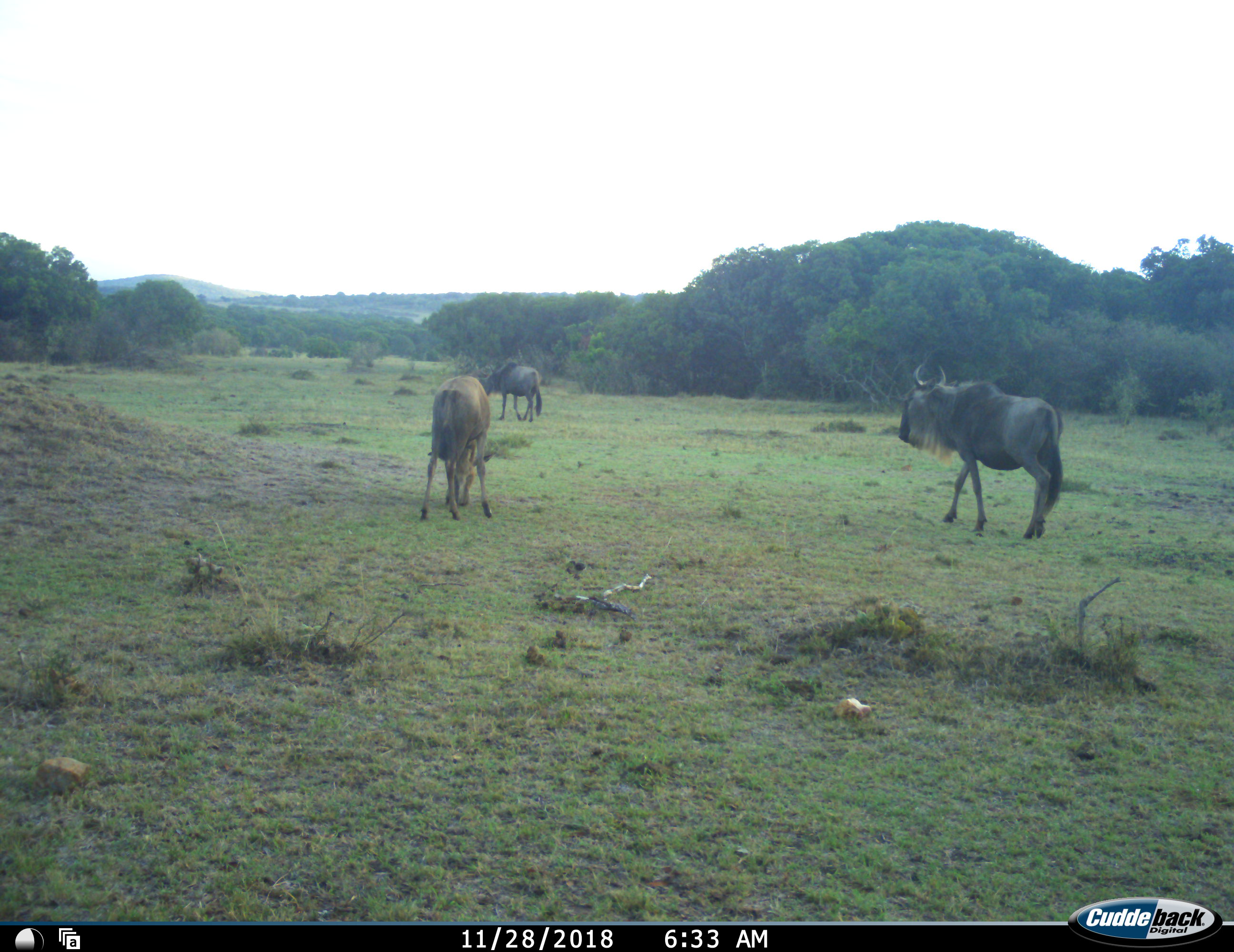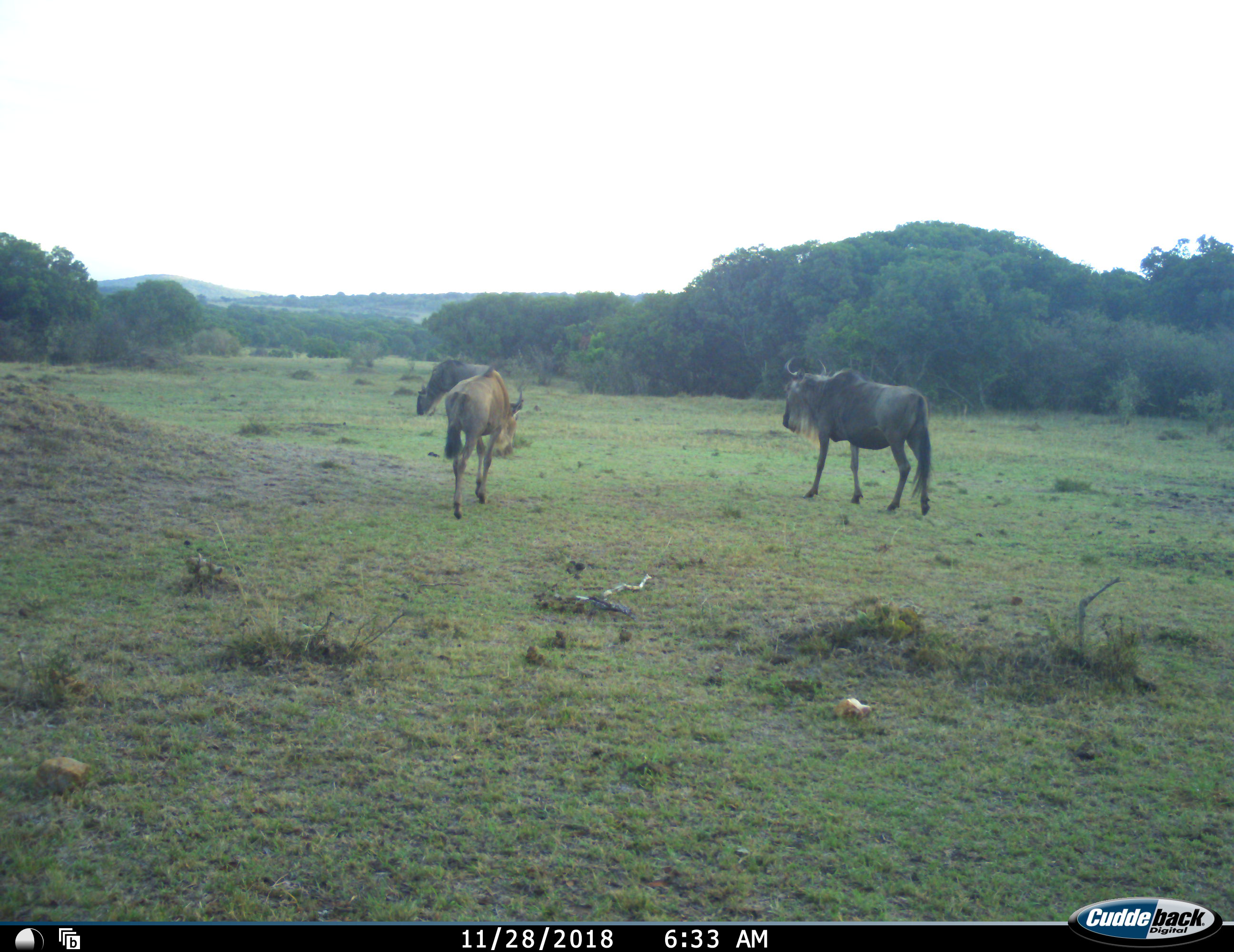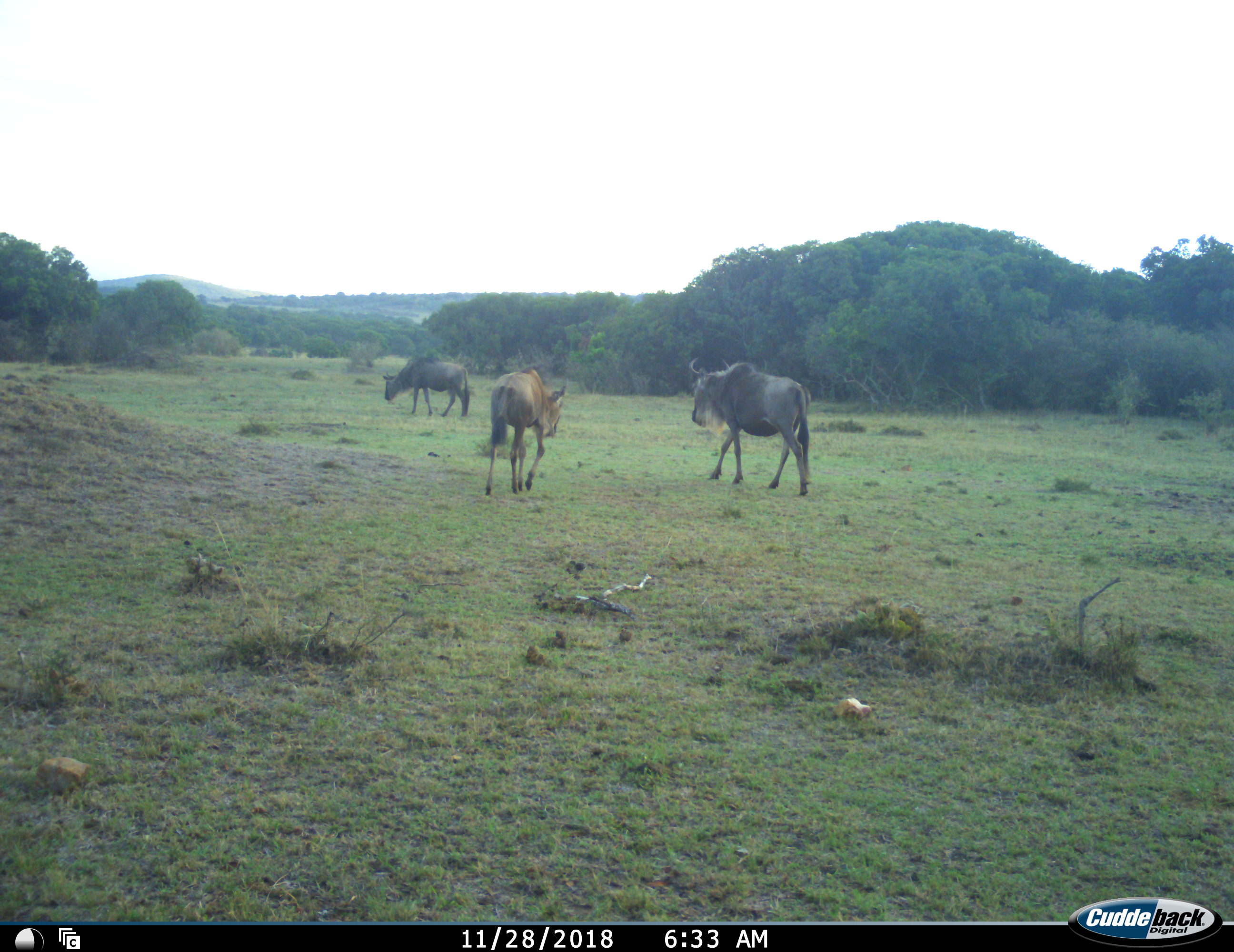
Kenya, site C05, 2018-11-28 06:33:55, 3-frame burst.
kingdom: Animalia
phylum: Chordata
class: Mammalia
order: Artiodactyla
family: Bovidae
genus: Connochaetes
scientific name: Connochaetes taurinus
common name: common wildebeest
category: wildebeest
Wildebeest (common wildebeest) (Connochaetes taurinus), count 3. Behavior (volunteer vote fractions): standing 10%, resting 0%, moving 90%, interacting 0%. Young present (vote fraction): 10%. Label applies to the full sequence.